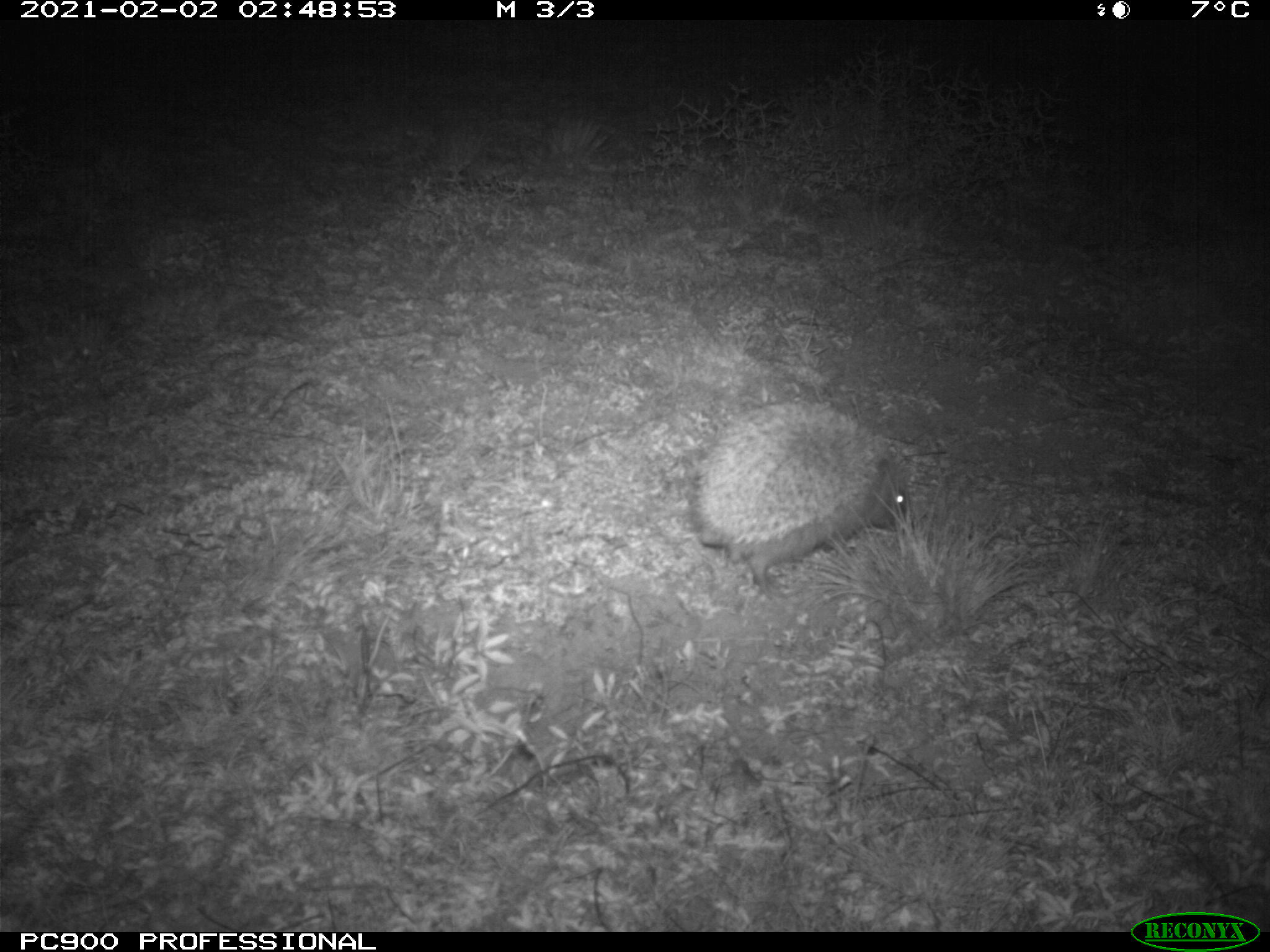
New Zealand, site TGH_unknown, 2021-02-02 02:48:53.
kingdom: Animalia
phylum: Chordata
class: Mammalia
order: Eulipotyphla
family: Erinaceidae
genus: Erinaceus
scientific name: Erinaceus europaeus europaeus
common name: european hedgehog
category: hedgehog